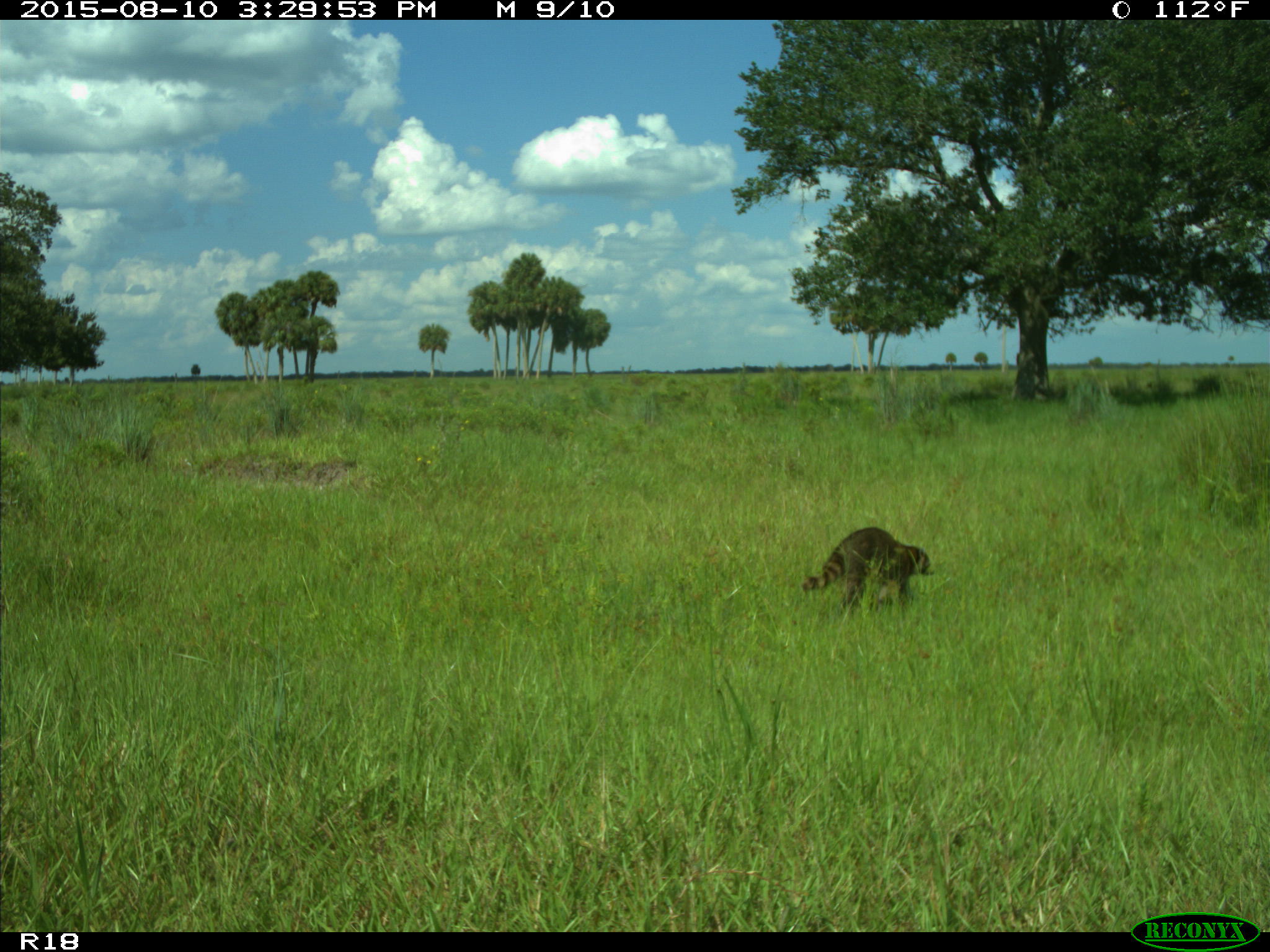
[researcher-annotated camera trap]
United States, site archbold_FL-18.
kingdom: Animalia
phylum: Chordata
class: Mammalia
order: Carnivora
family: Procyonidae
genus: Procyon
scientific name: Procyon lotor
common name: common raccoon